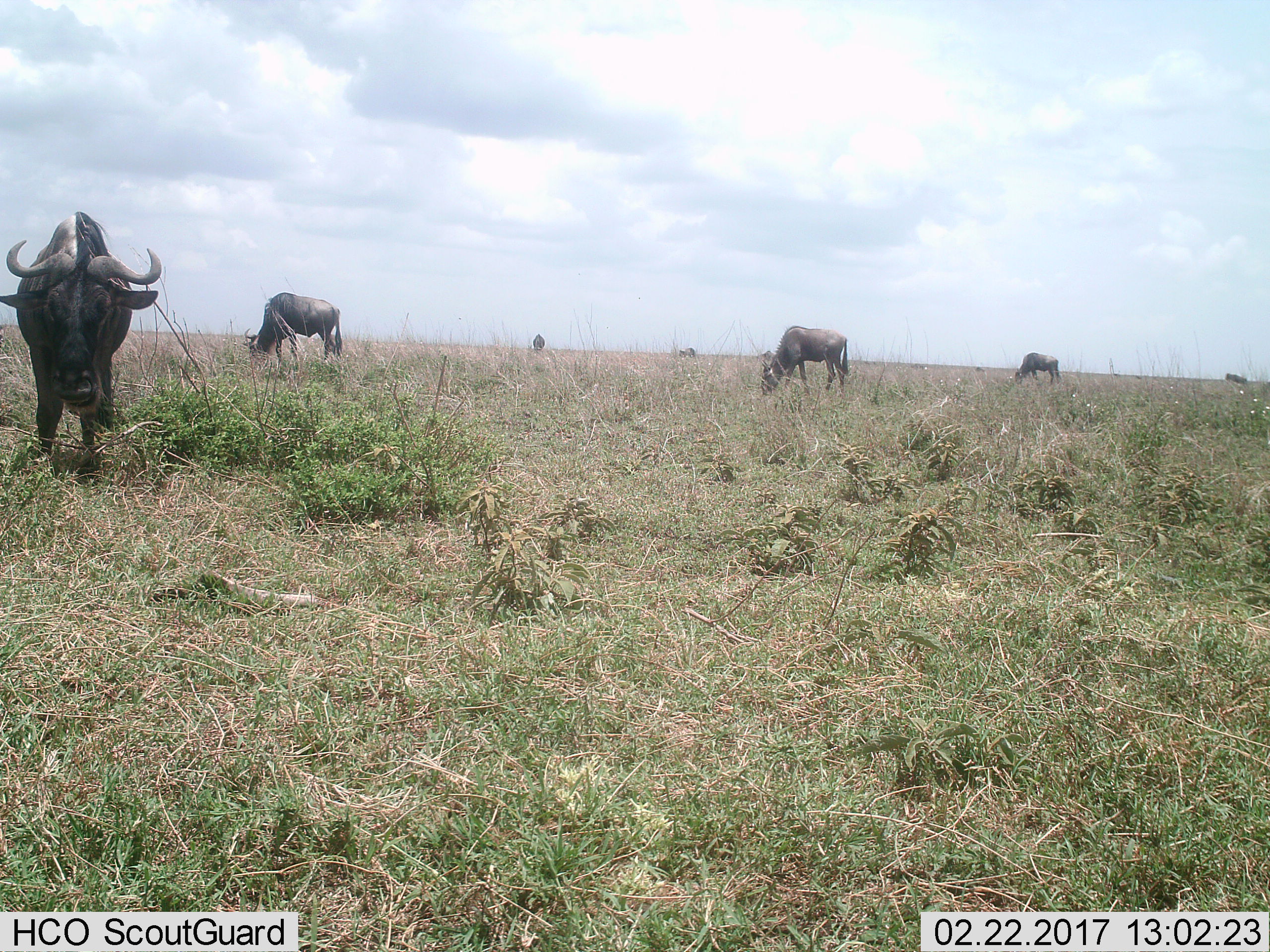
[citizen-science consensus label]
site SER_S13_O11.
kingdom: Animalia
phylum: Chordata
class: Mammalia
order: Artiodactyla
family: Bovidae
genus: Connochaetes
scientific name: Connochaetes taurinus taurinus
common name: blue wildebeest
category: wildebeestblue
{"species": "wildebeestblue (blue wildebeest) (Connochaetes taurinus taurinus)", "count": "7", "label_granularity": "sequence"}